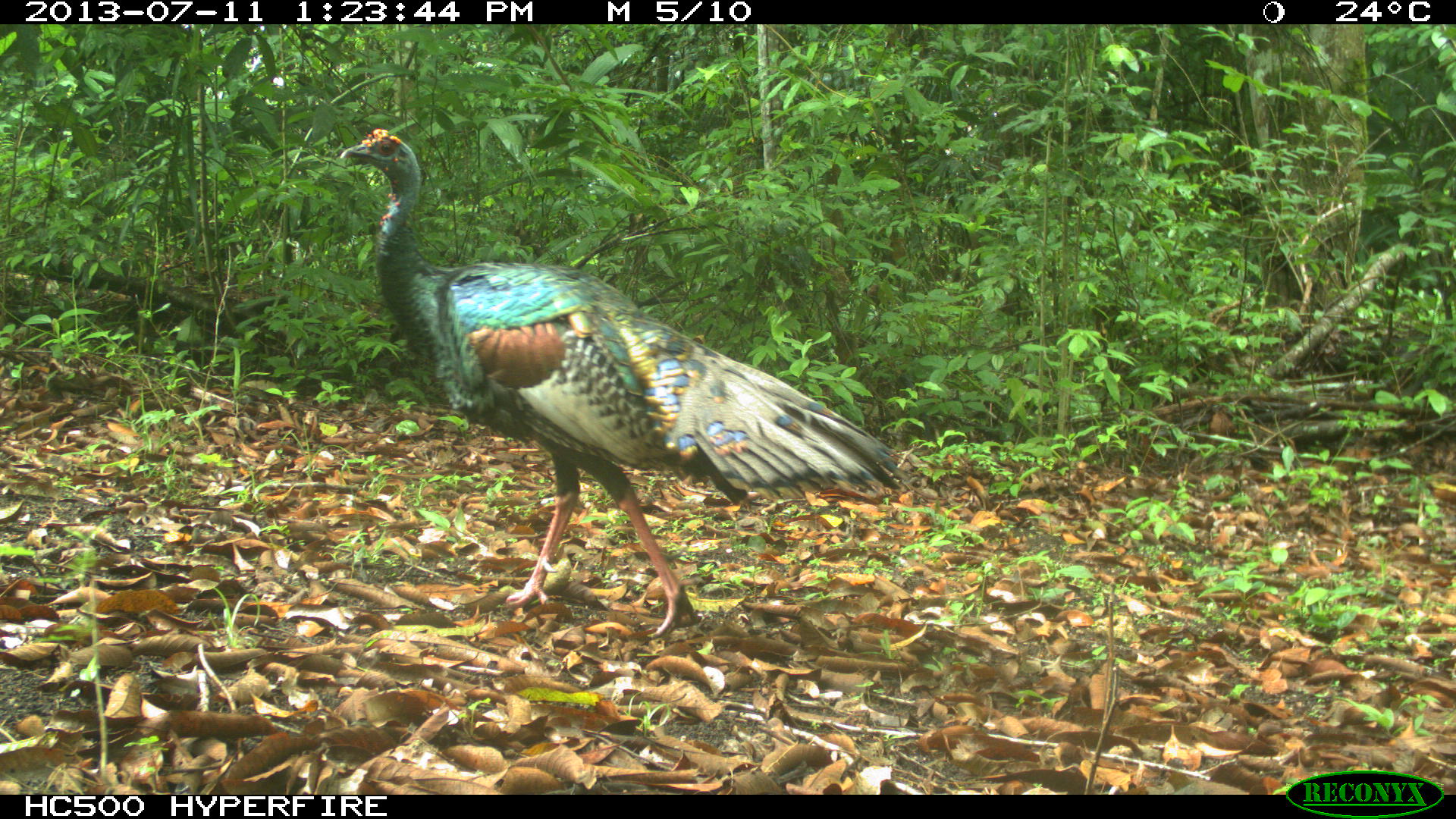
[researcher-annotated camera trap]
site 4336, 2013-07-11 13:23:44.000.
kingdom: Animalia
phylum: Chordata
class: Aves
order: Galliformes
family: Phasianidae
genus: Meleagris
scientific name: Meleagris ocellata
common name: ocellated turkey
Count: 1.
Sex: male.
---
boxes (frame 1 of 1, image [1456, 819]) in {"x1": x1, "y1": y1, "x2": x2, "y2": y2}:
meleagris ocellata: {"x1": 340, "y1": 128, "x2": 910, "y2": 638}